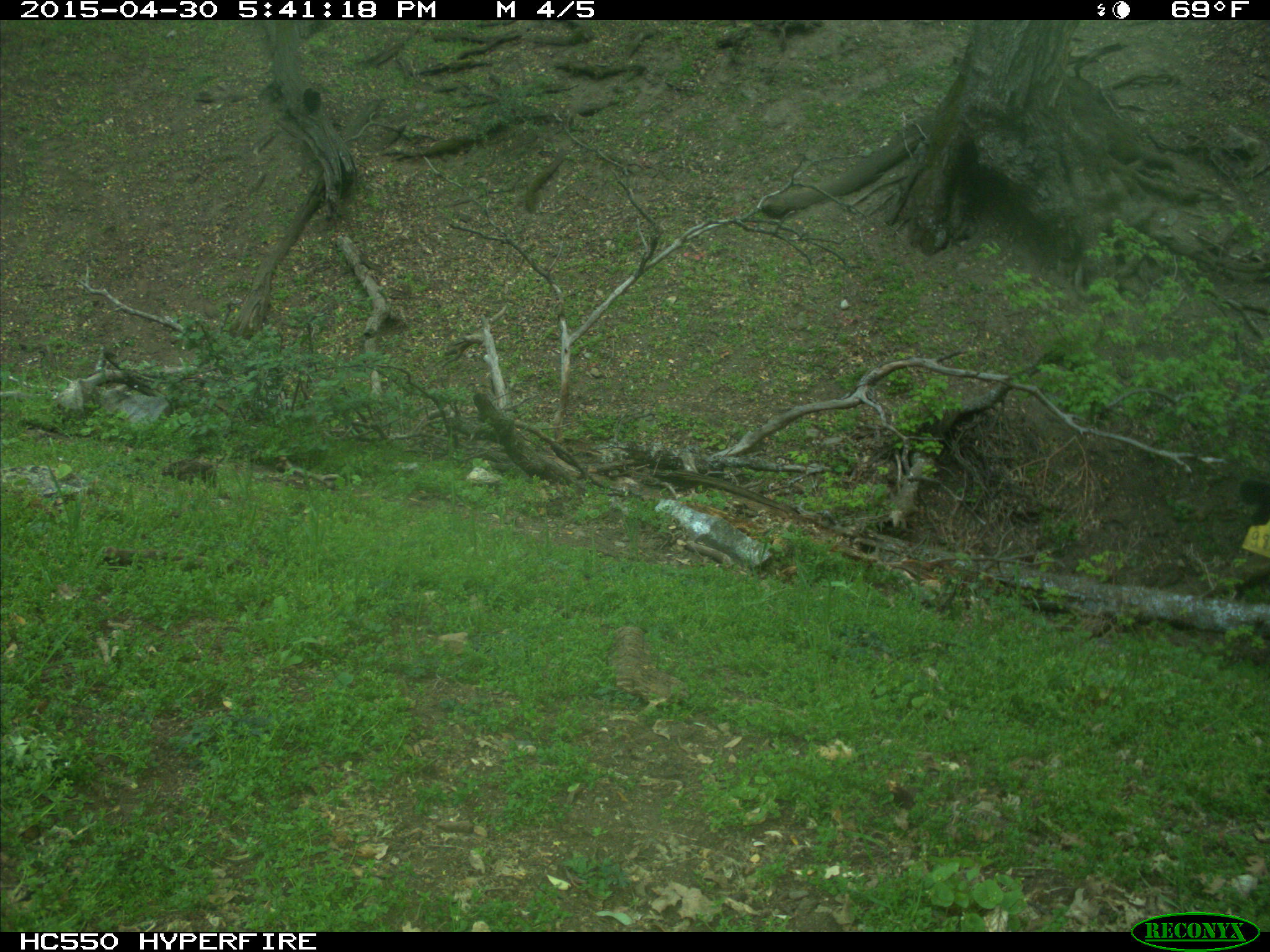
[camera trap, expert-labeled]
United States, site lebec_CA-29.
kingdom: Animalia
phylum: Chordata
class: Mammalia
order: Artiodactyla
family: Bovidae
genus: Bos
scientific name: Bos taurus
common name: domestic cow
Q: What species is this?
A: Bos taurus (domestic cow).